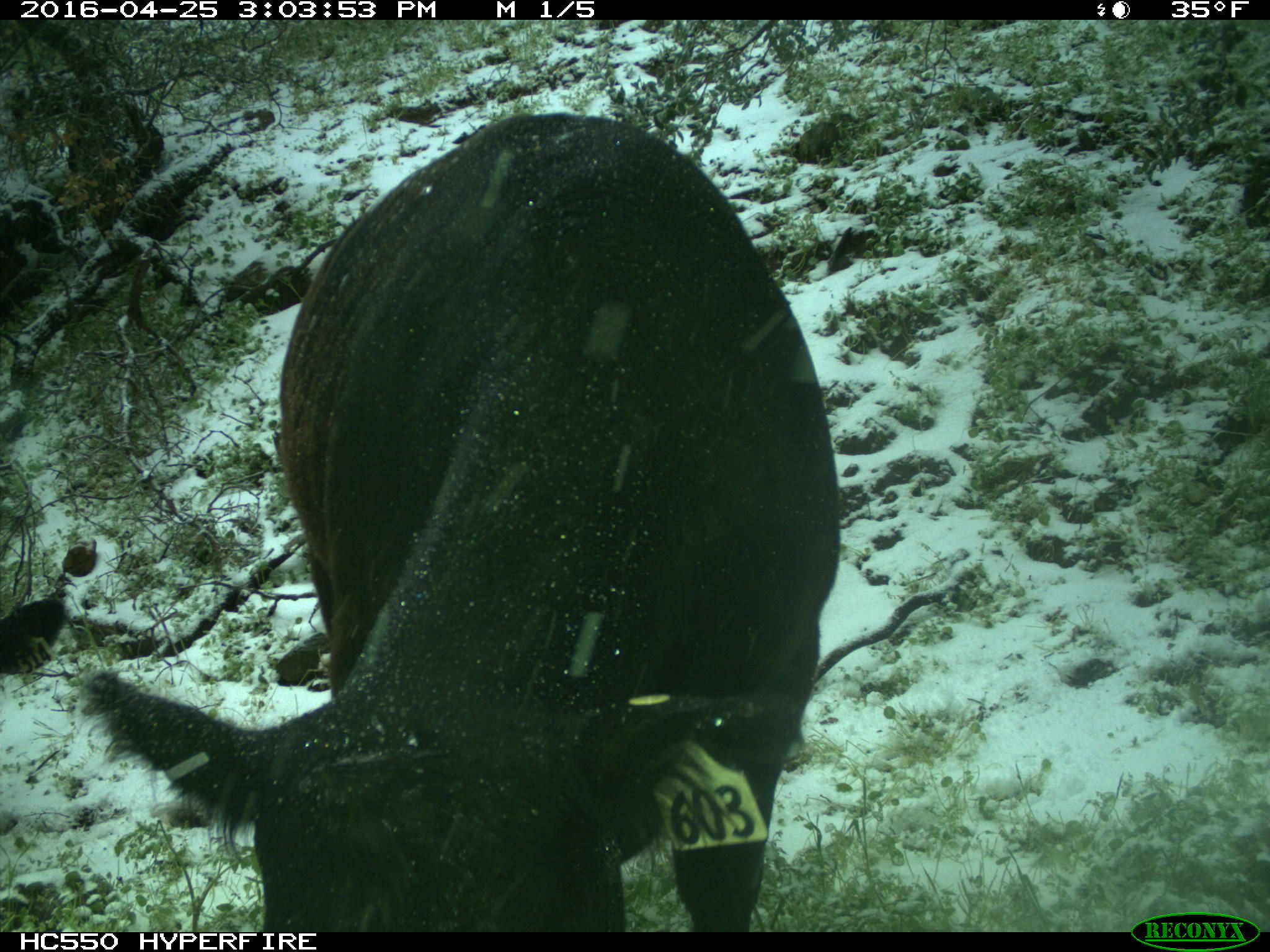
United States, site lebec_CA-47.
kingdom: Animalia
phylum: Chordata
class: Mammalia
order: Artiodactyla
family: Bovidae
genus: Bos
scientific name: Bos taurus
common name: domestic cow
Bos taurus (domestic cow).